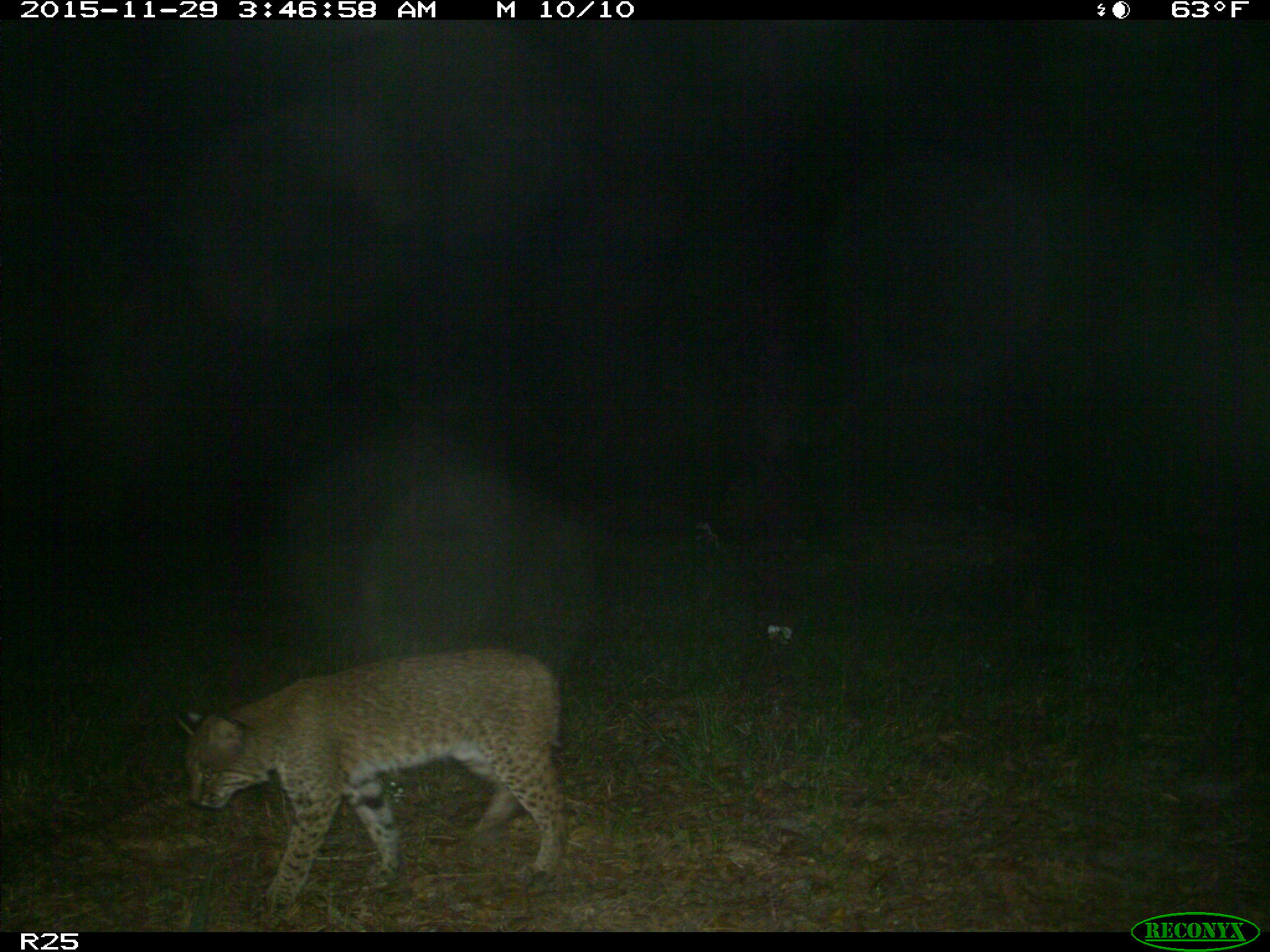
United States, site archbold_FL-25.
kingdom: Animalia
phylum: Chordata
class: Mammalia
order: Carnivora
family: Felidae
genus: Lynx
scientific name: Lynx rufus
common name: bobcat